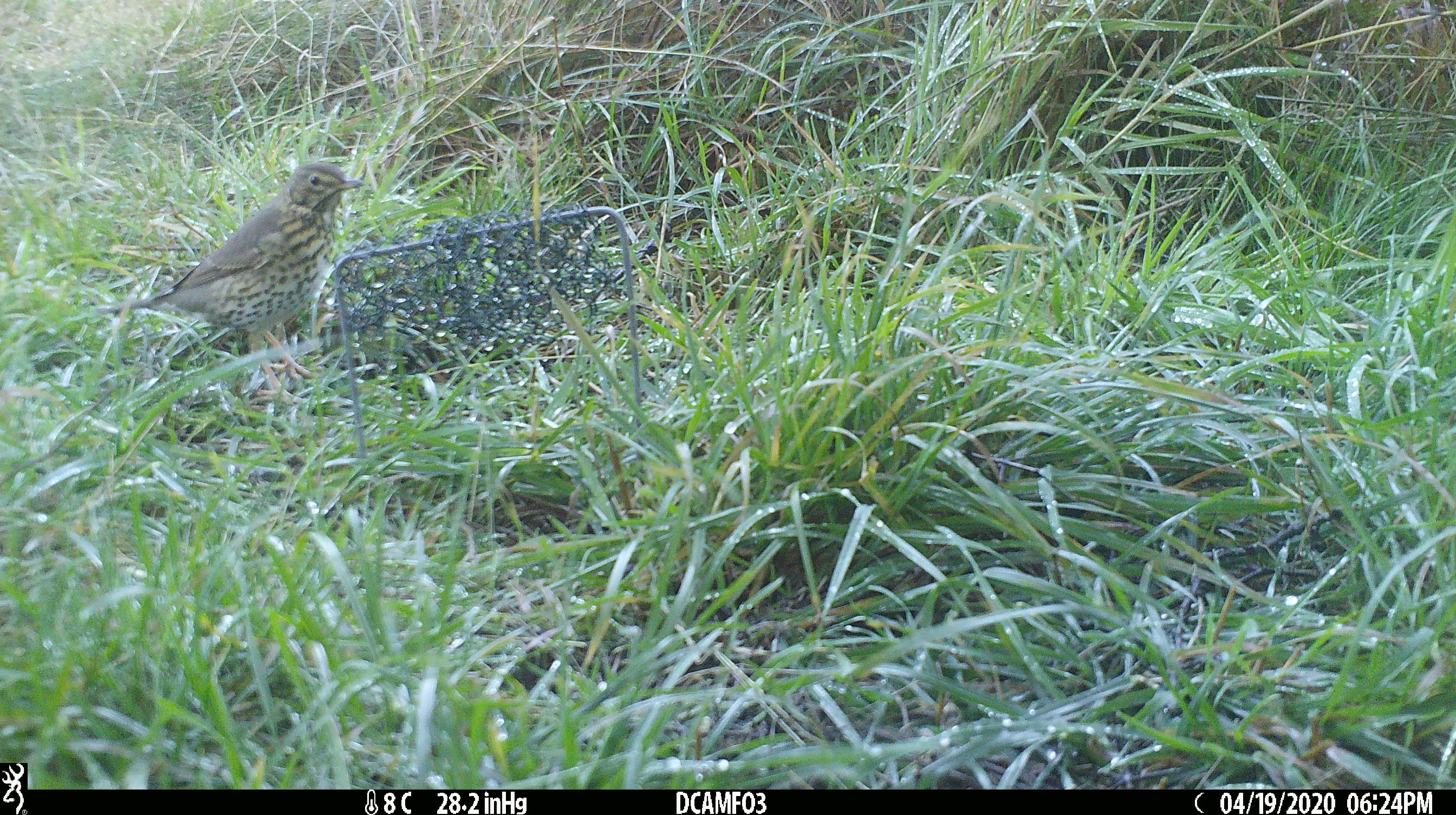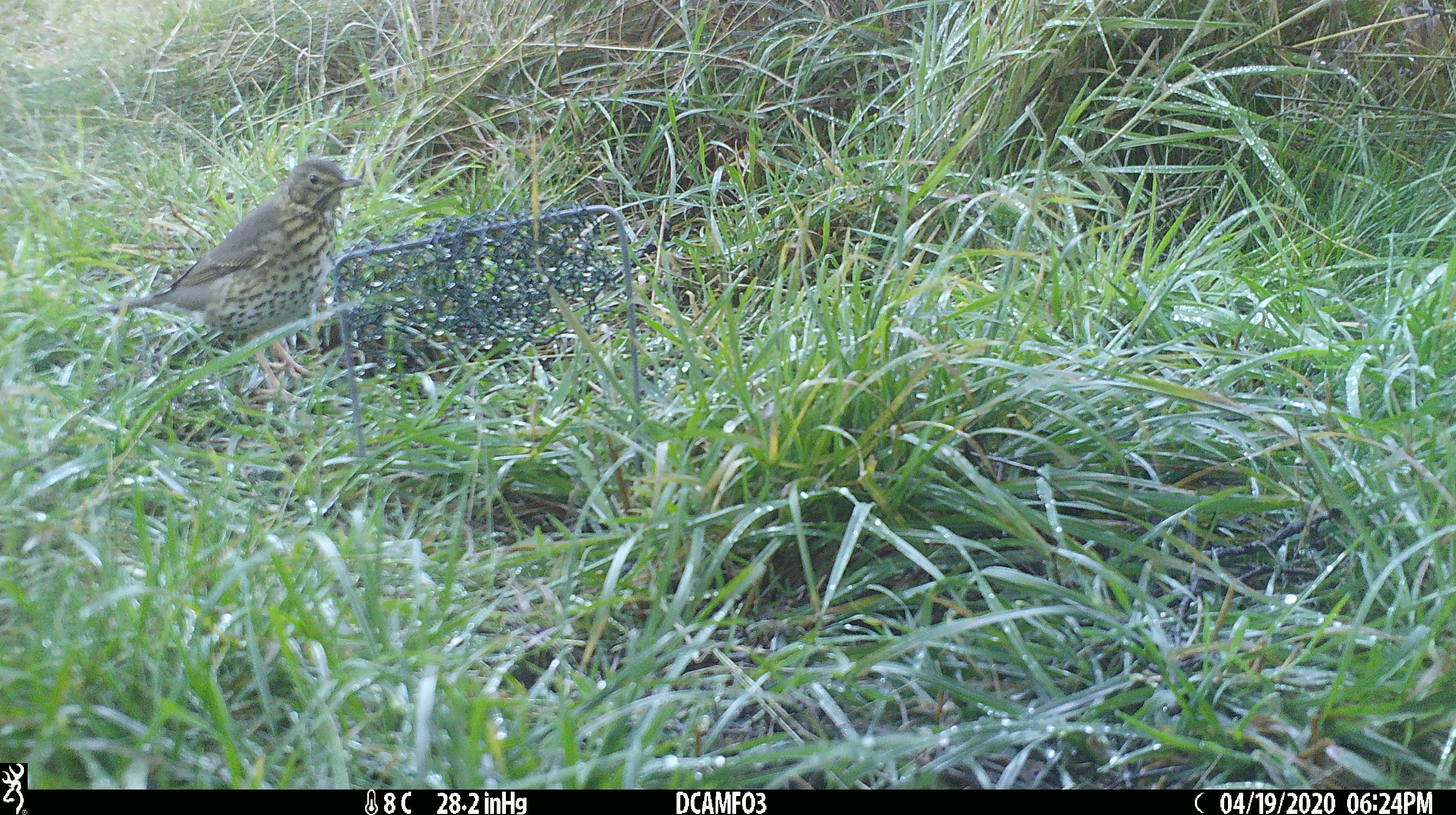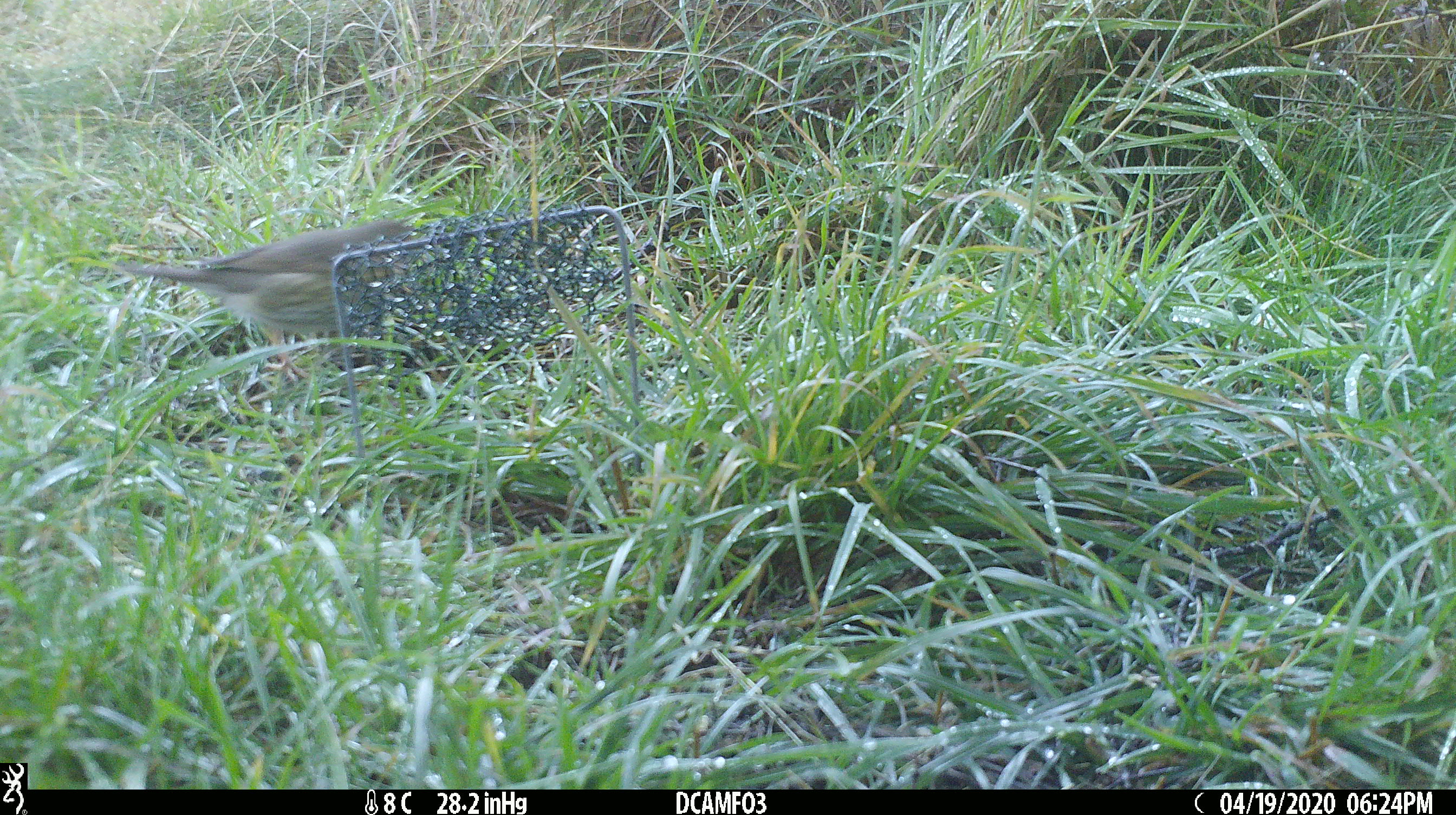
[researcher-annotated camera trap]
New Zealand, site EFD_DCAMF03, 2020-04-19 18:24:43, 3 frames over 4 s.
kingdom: Animalia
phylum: Chordata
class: Aves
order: Passeriformes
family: Turdidae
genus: Turdus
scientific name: Turdus philomelos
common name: song thrush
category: thrush